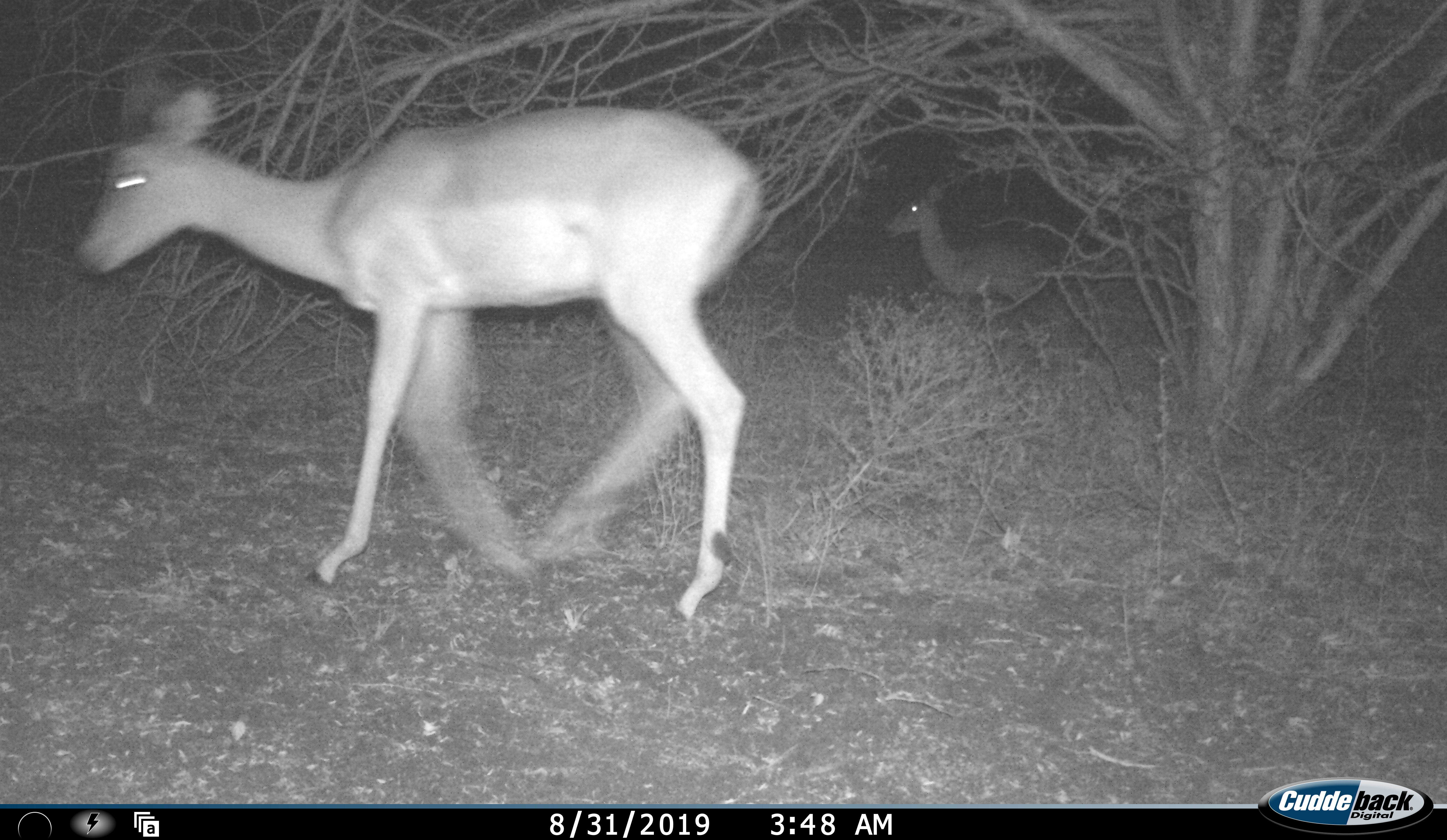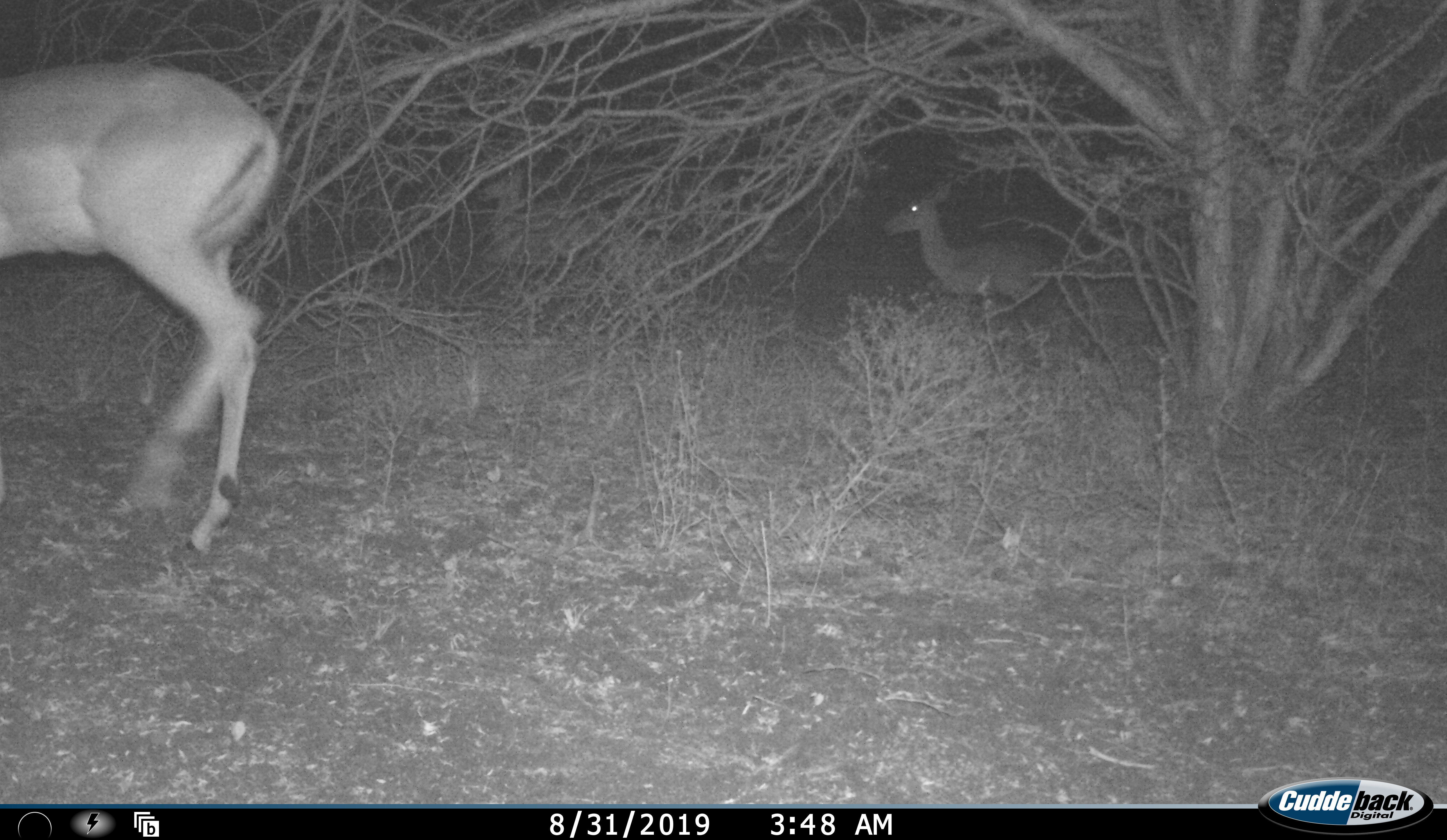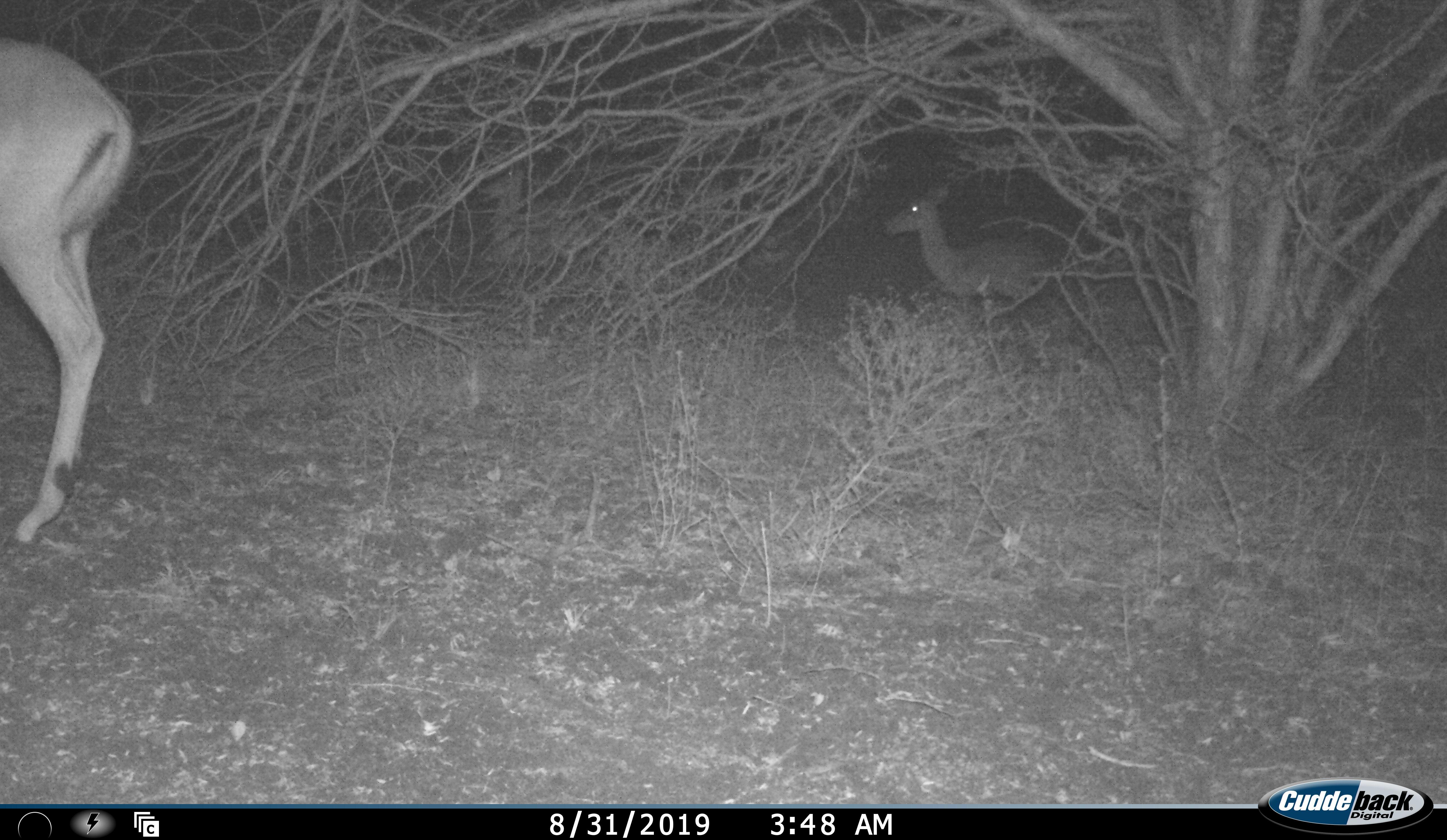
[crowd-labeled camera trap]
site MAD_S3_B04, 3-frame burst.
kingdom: Animalia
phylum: Chordata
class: Mammalia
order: Artiodactyla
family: Bovidae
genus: Aepyceros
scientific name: Aepyceros melampus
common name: impala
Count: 2.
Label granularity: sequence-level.